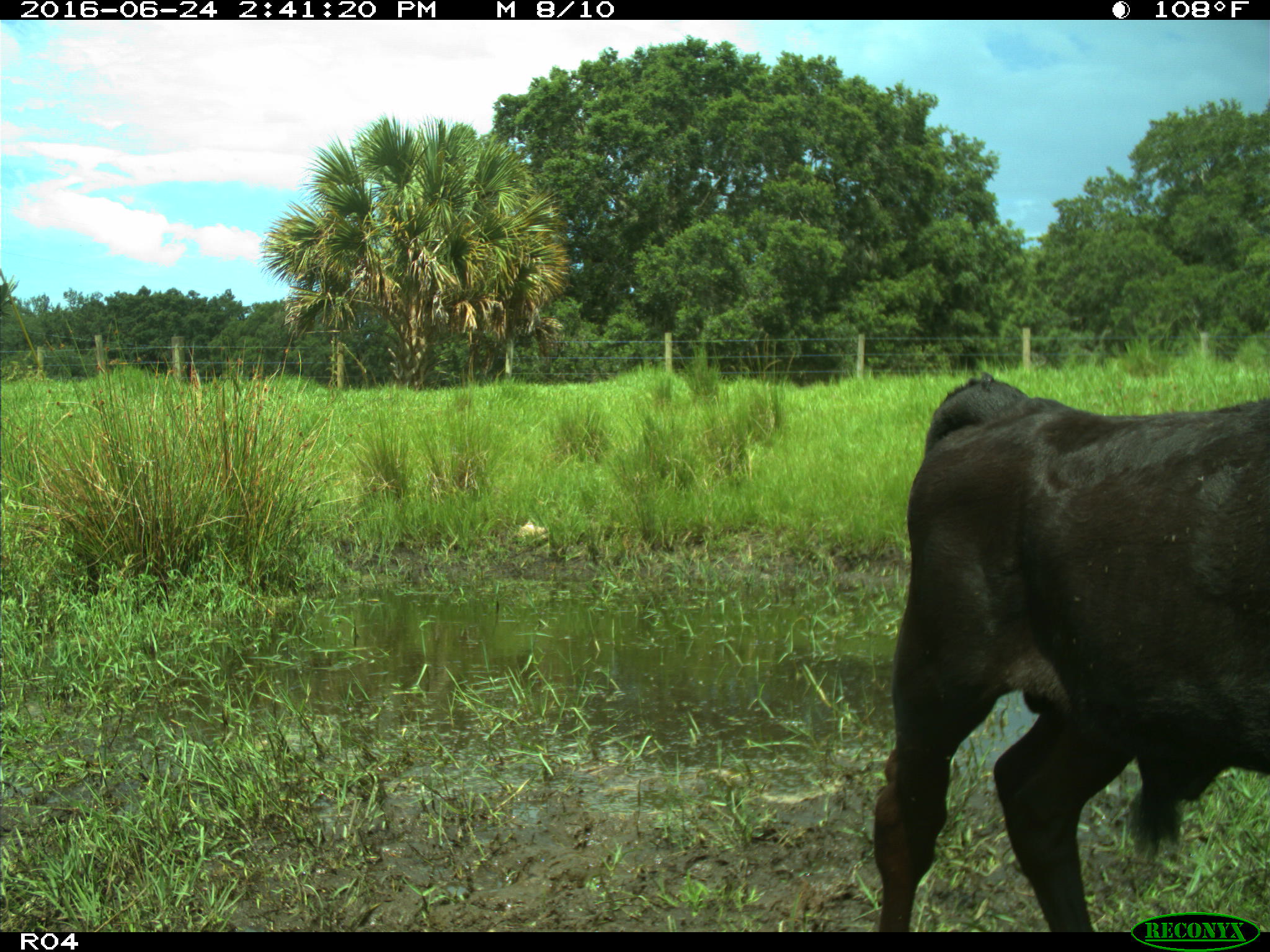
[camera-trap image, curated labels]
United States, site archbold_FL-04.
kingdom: Animalia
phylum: Chordata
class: Mammalia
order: Artiodactyla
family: Bovidae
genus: Bos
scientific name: Bos taurus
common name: domestic cow